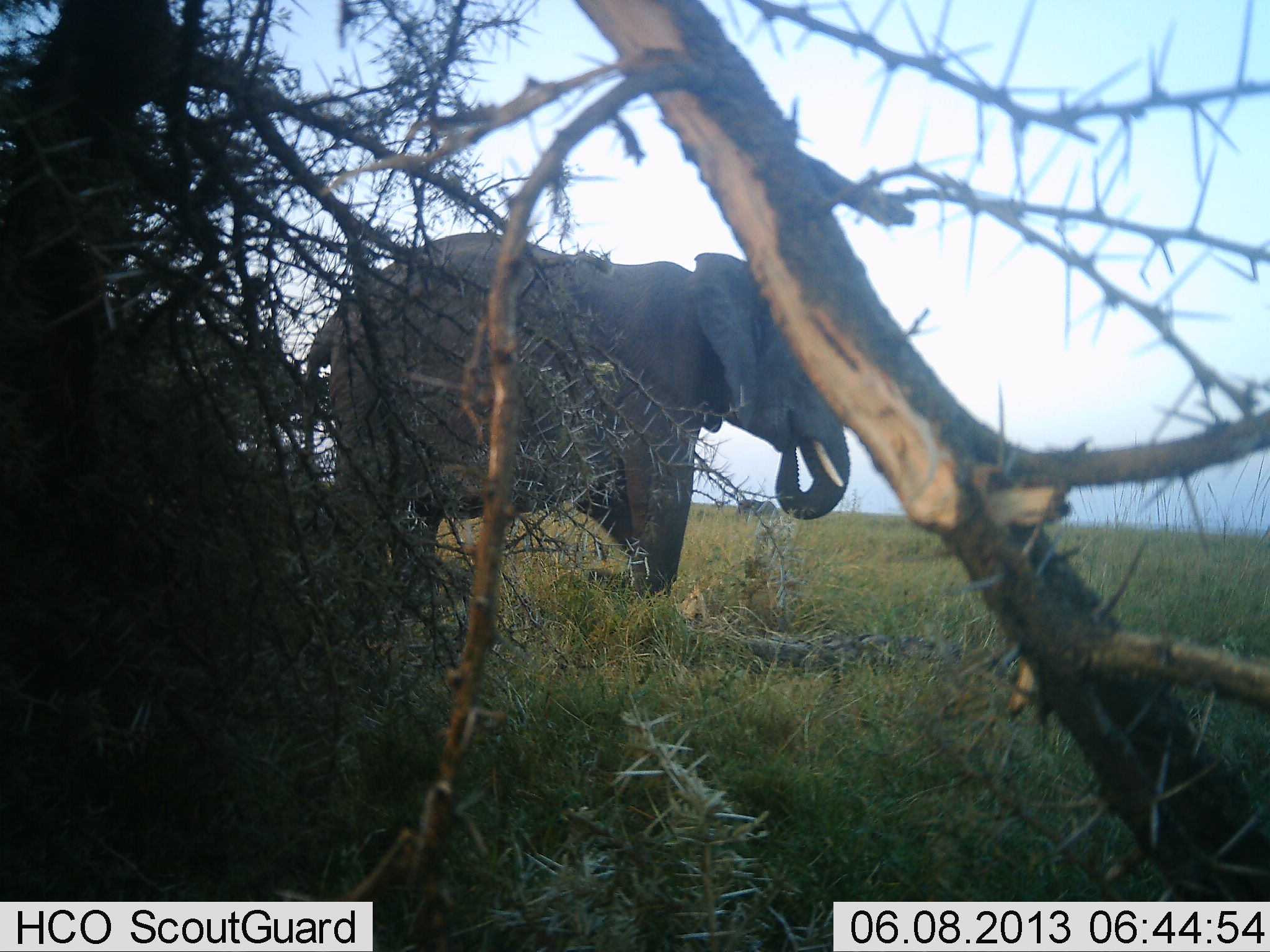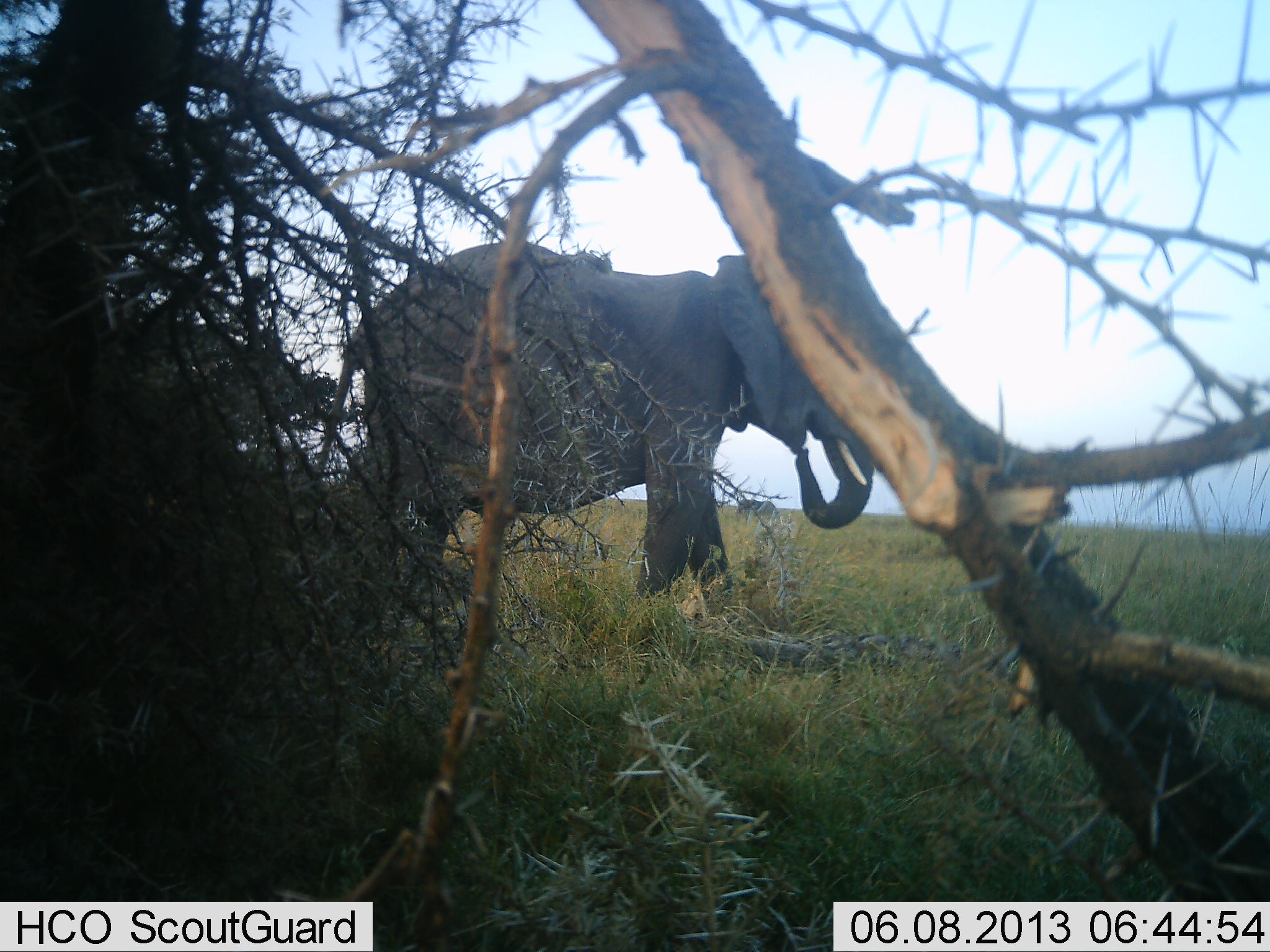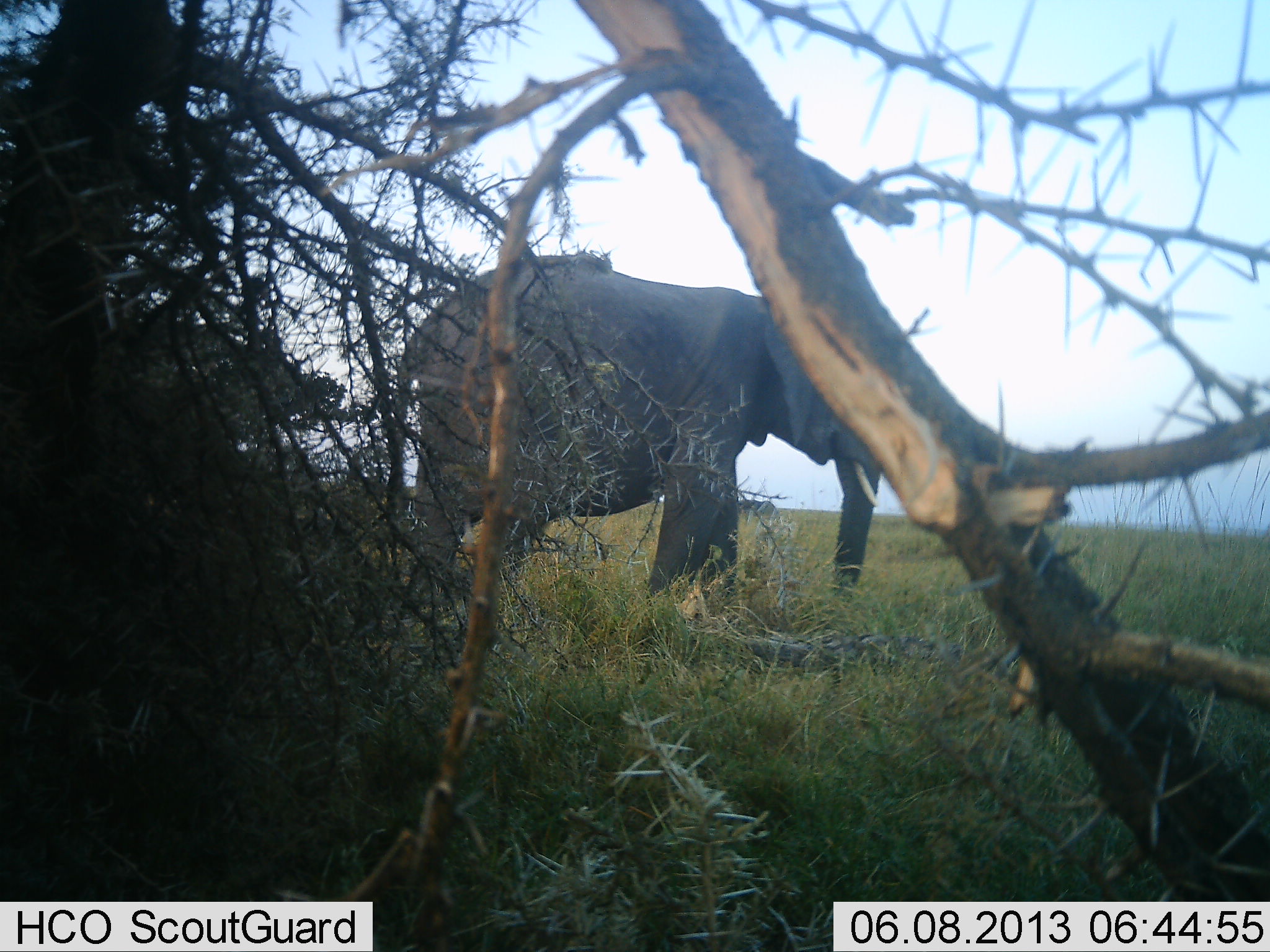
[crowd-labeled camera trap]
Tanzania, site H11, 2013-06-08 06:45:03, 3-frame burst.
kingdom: Animalia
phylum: Chordata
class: Mammalia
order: Proboscidea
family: Elephantidae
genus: Loxodonta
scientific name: Loxodonta africana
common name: african bush elephant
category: elephant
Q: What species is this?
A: Elephant (african bush elephant) (Loxodonta africana).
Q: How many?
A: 1.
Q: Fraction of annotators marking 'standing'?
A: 10%.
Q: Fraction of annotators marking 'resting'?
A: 0%.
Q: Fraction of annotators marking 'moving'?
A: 80%.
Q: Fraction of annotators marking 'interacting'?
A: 0%.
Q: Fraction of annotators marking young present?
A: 0%.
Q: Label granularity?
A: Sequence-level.